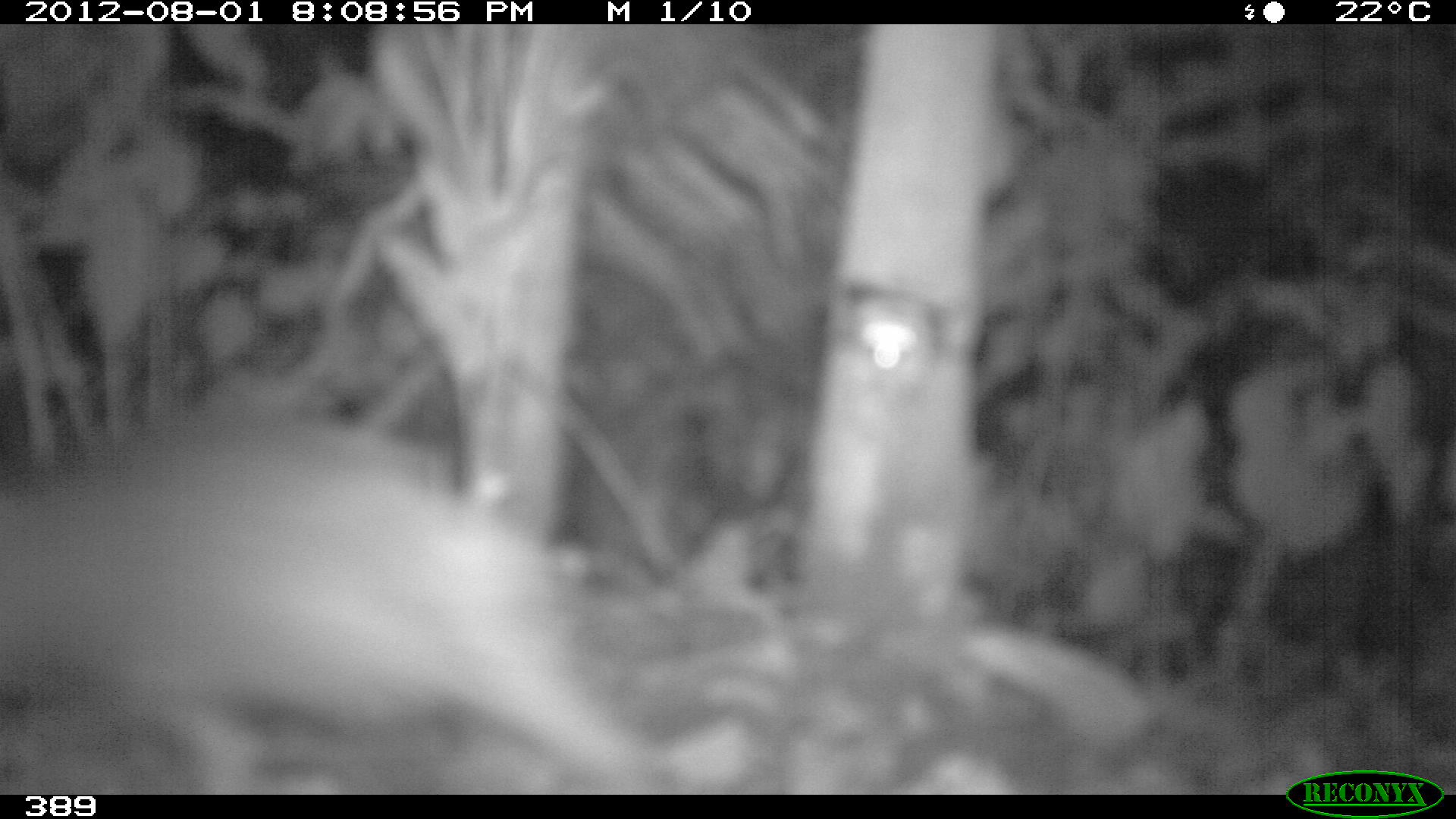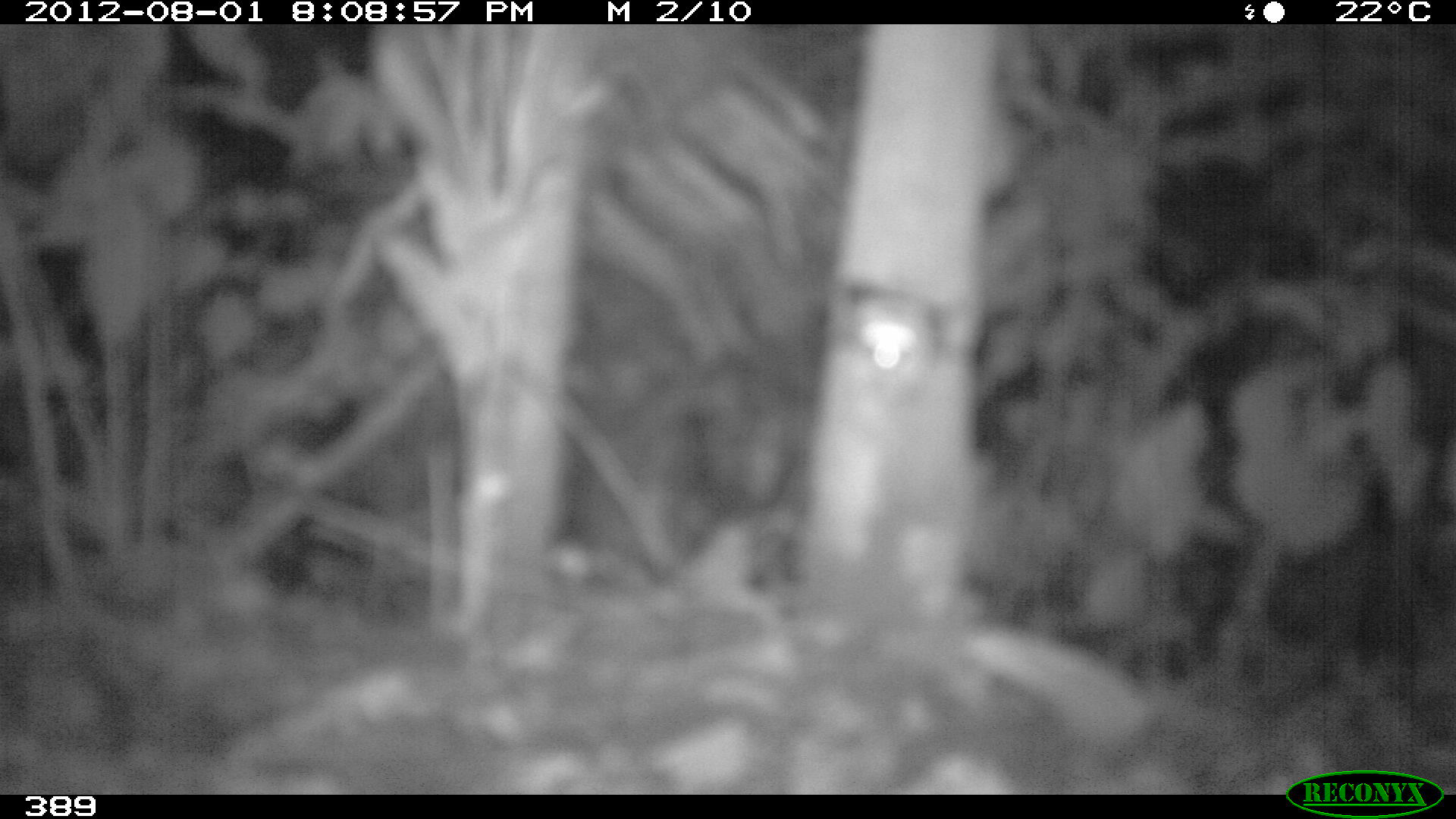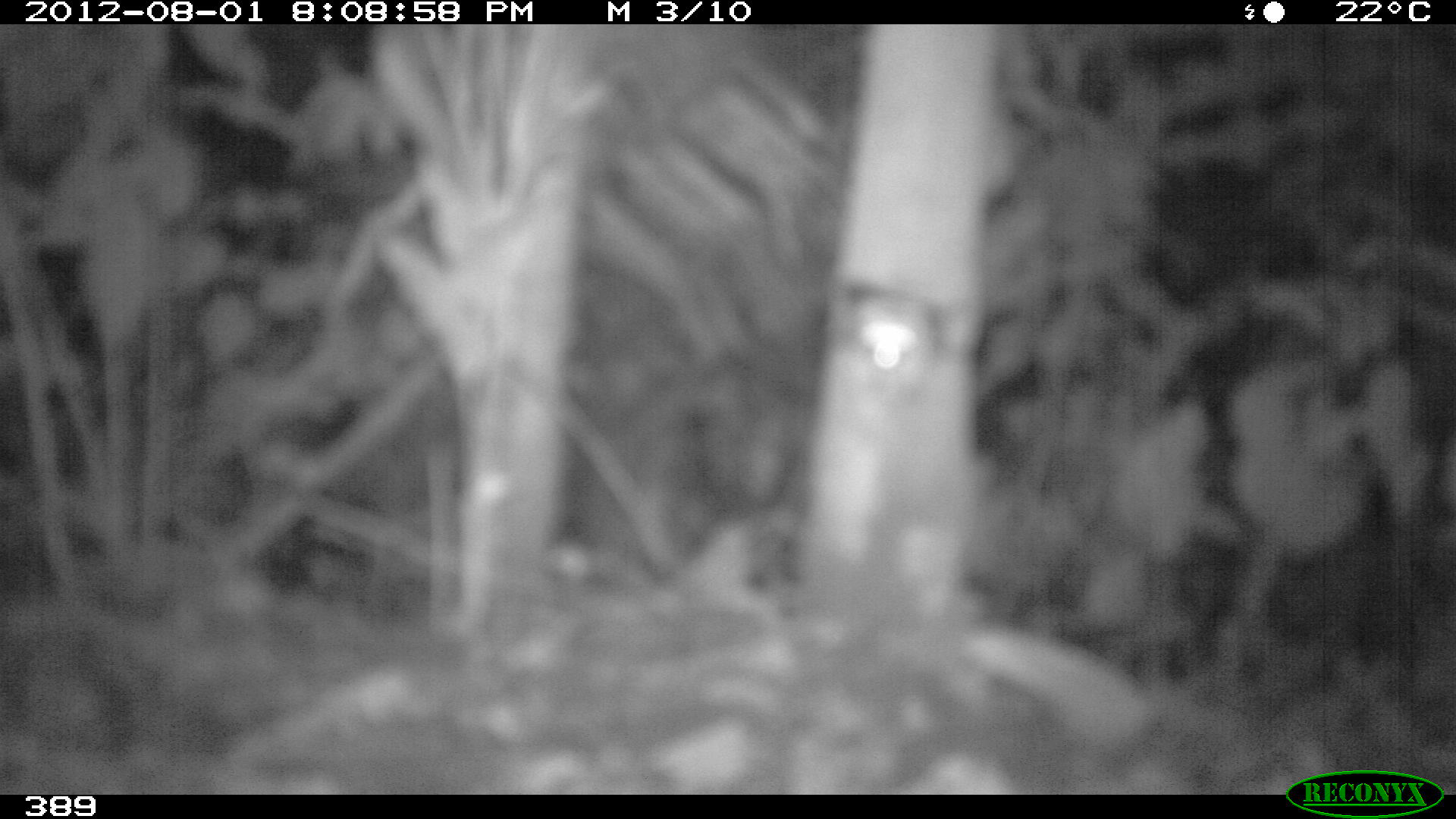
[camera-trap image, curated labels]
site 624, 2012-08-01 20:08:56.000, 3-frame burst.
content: unidentified animal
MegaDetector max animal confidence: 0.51